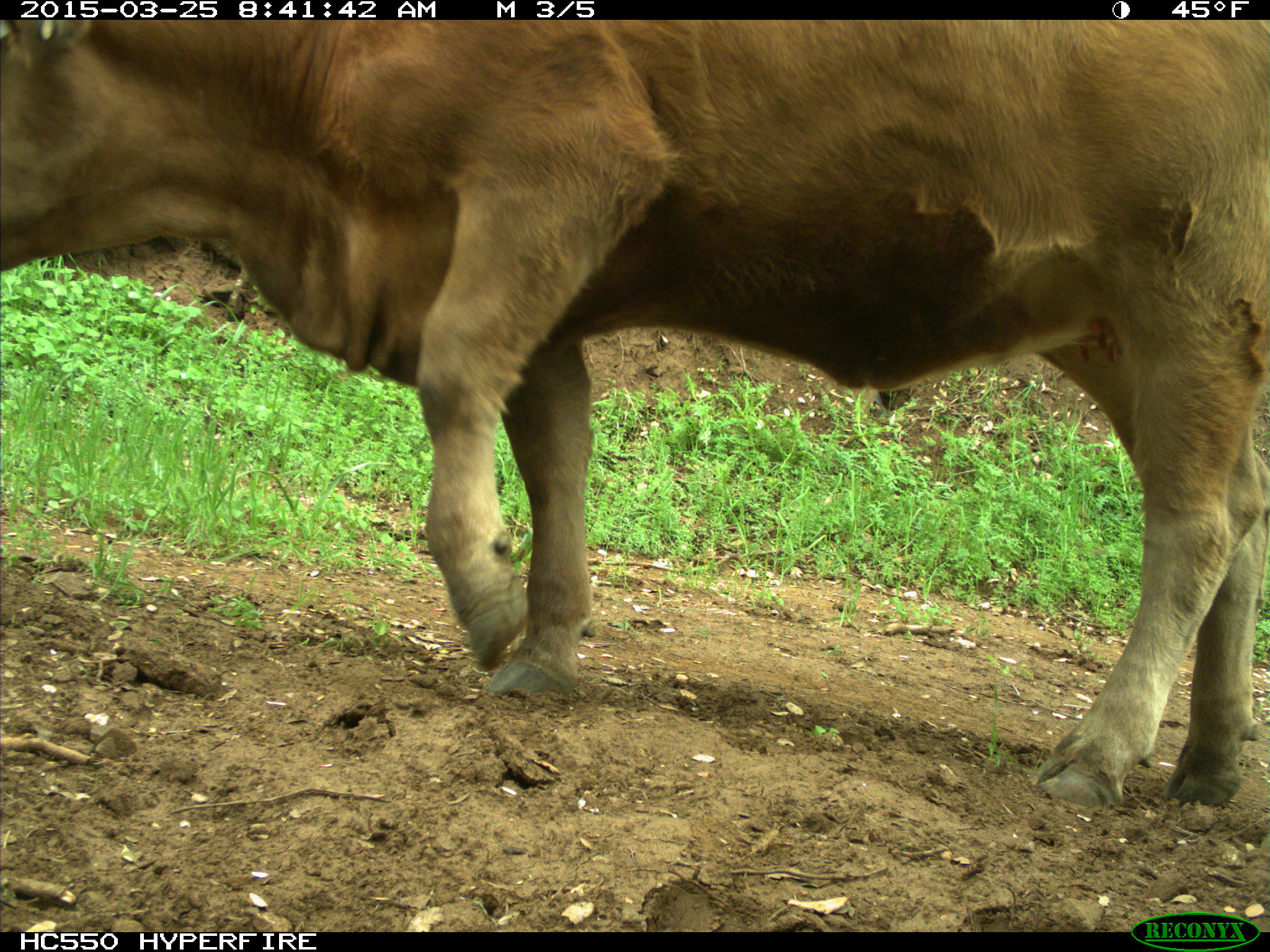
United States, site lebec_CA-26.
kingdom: Animalia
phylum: Chordata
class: Mammalia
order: Artiodactyla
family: Bovidae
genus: Bos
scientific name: Bos taurus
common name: domestic cow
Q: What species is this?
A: Bos taurus (domestic cow).